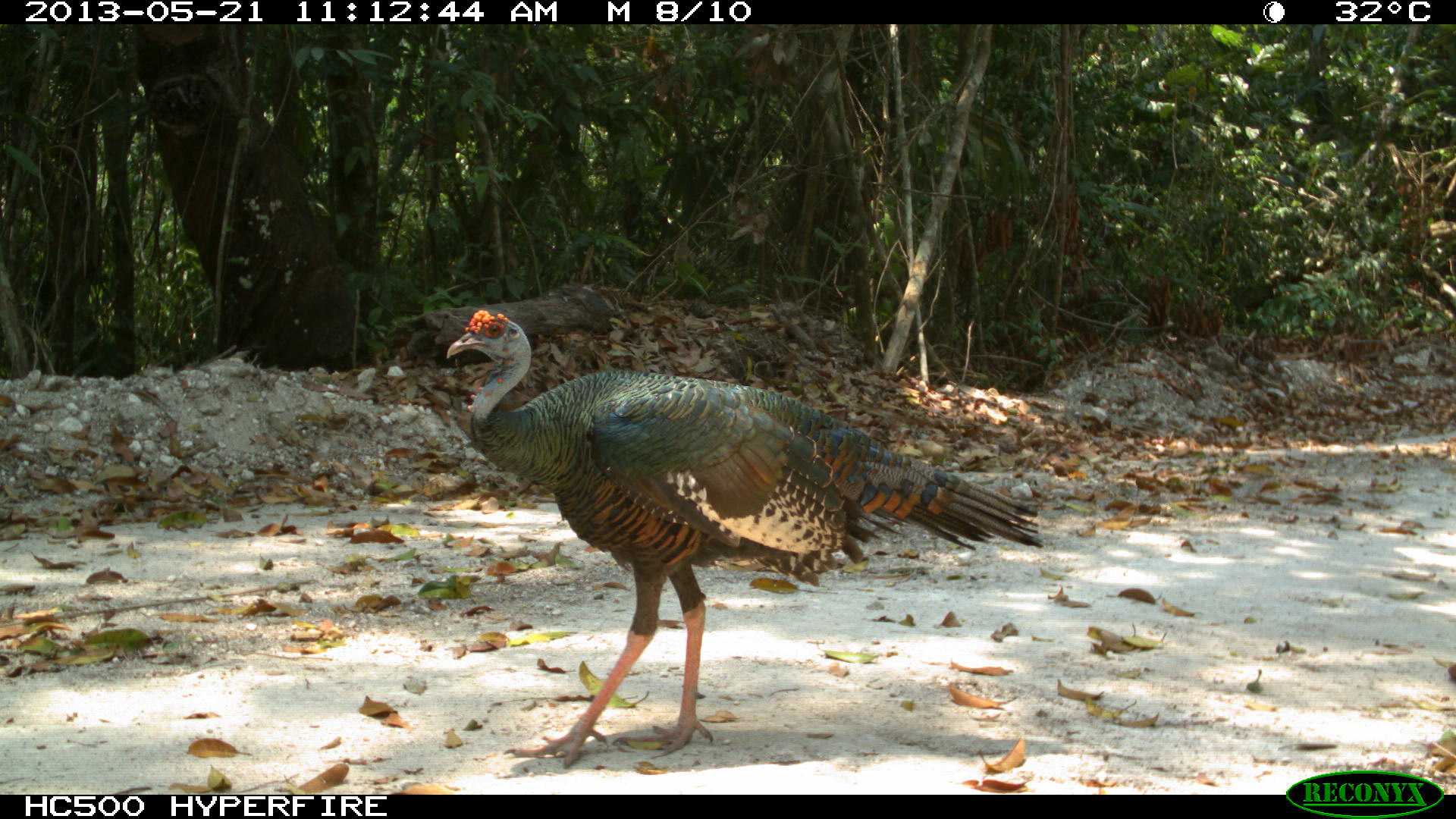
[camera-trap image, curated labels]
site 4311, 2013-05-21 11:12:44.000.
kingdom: Animalia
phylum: Chordata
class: Aves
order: Galliformes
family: Phasianidae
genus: Meleagris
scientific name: Meleagris ocellata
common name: ocellated turkey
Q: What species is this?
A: Meleagris ocellata (ocellated turkey).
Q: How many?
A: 1.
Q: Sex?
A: Male.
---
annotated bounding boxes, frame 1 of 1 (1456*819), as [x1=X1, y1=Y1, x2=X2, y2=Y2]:
meleagris ocellata: [x1=444, y1=308, x2=1045, y2=769]